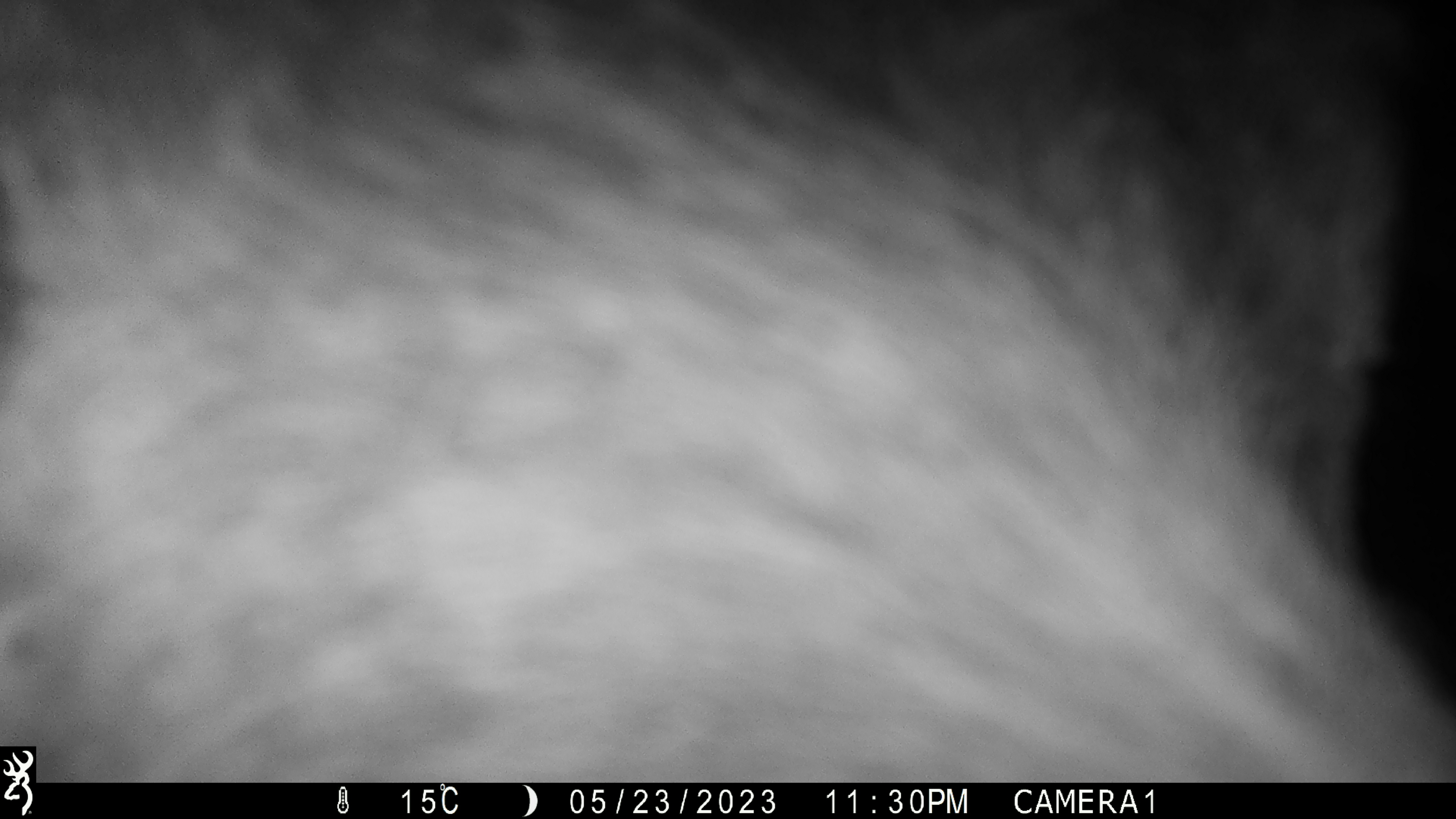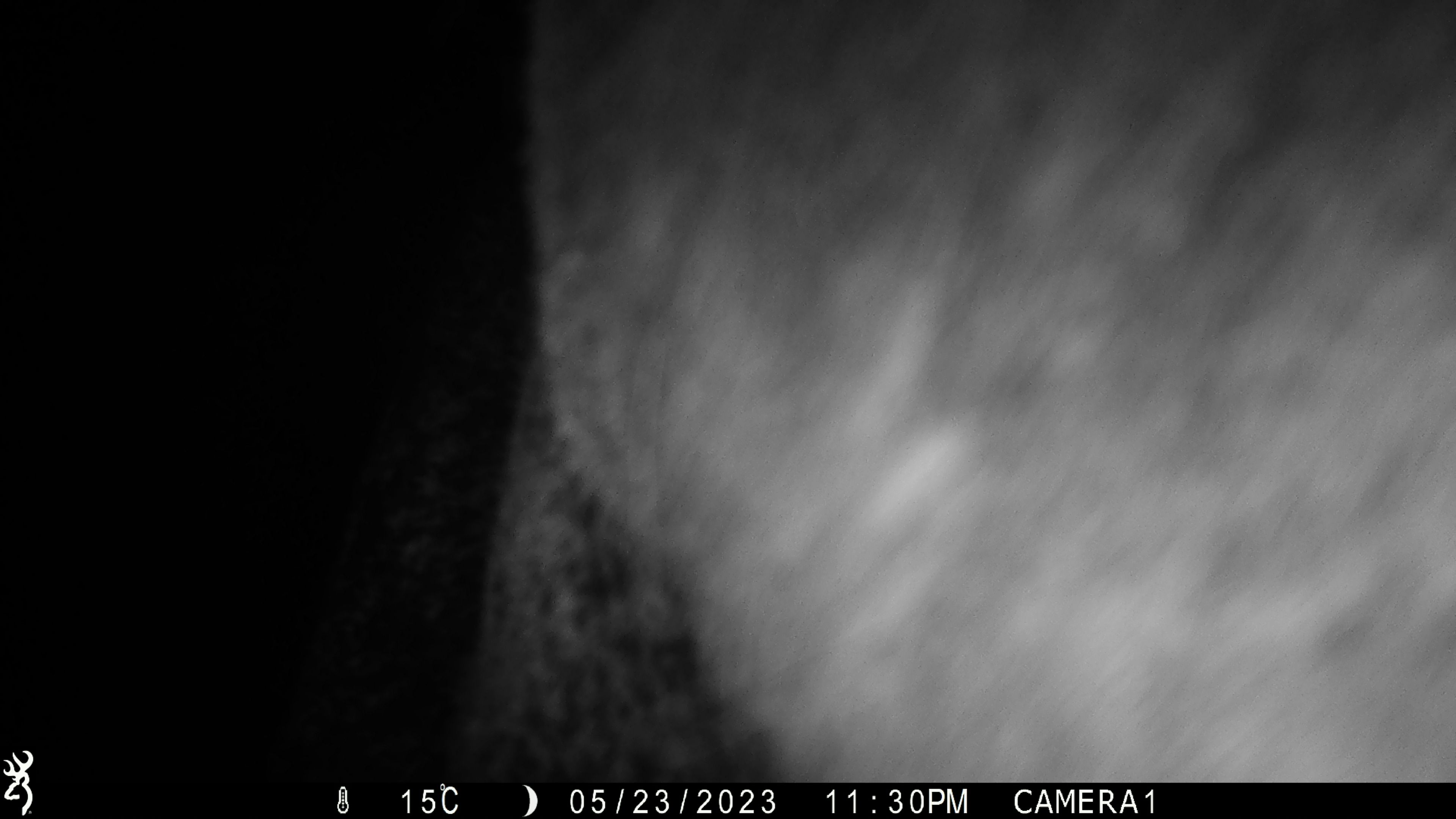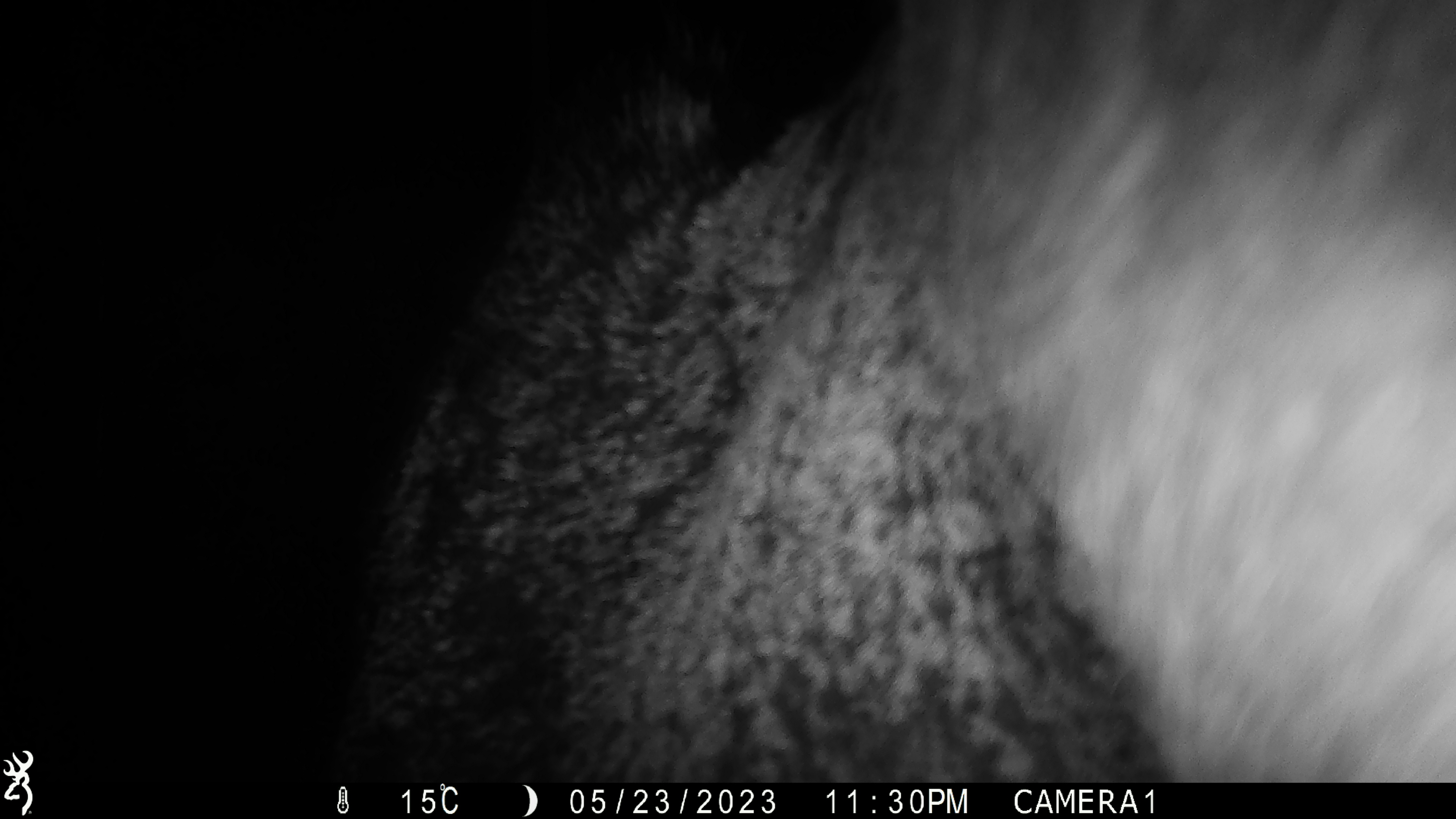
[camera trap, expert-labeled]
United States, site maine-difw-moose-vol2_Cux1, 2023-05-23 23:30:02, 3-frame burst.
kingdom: Animalia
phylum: Chordata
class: Mammalia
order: Artiodactyla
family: Cervidae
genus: Alces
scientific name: Alces alces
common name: moose